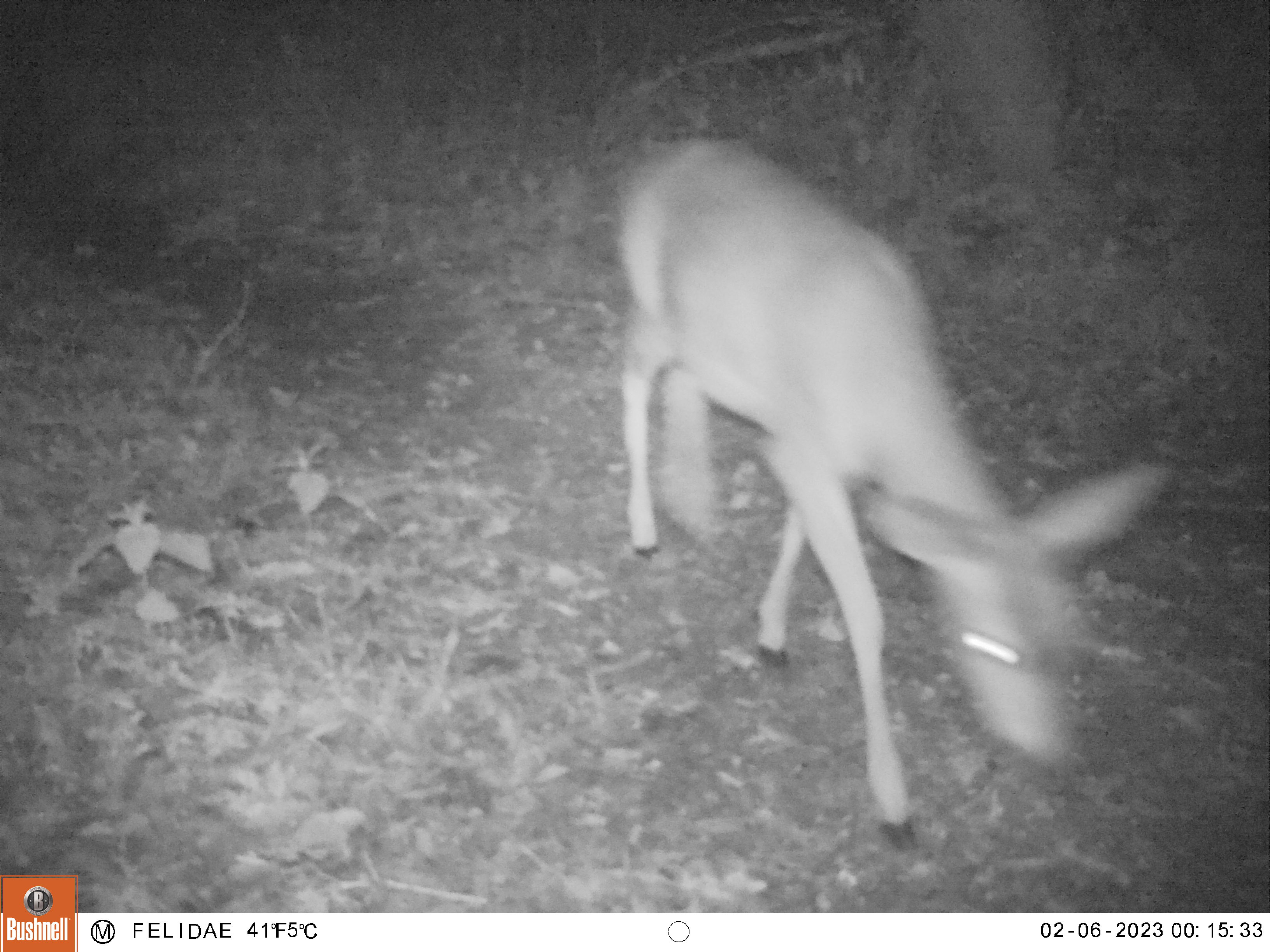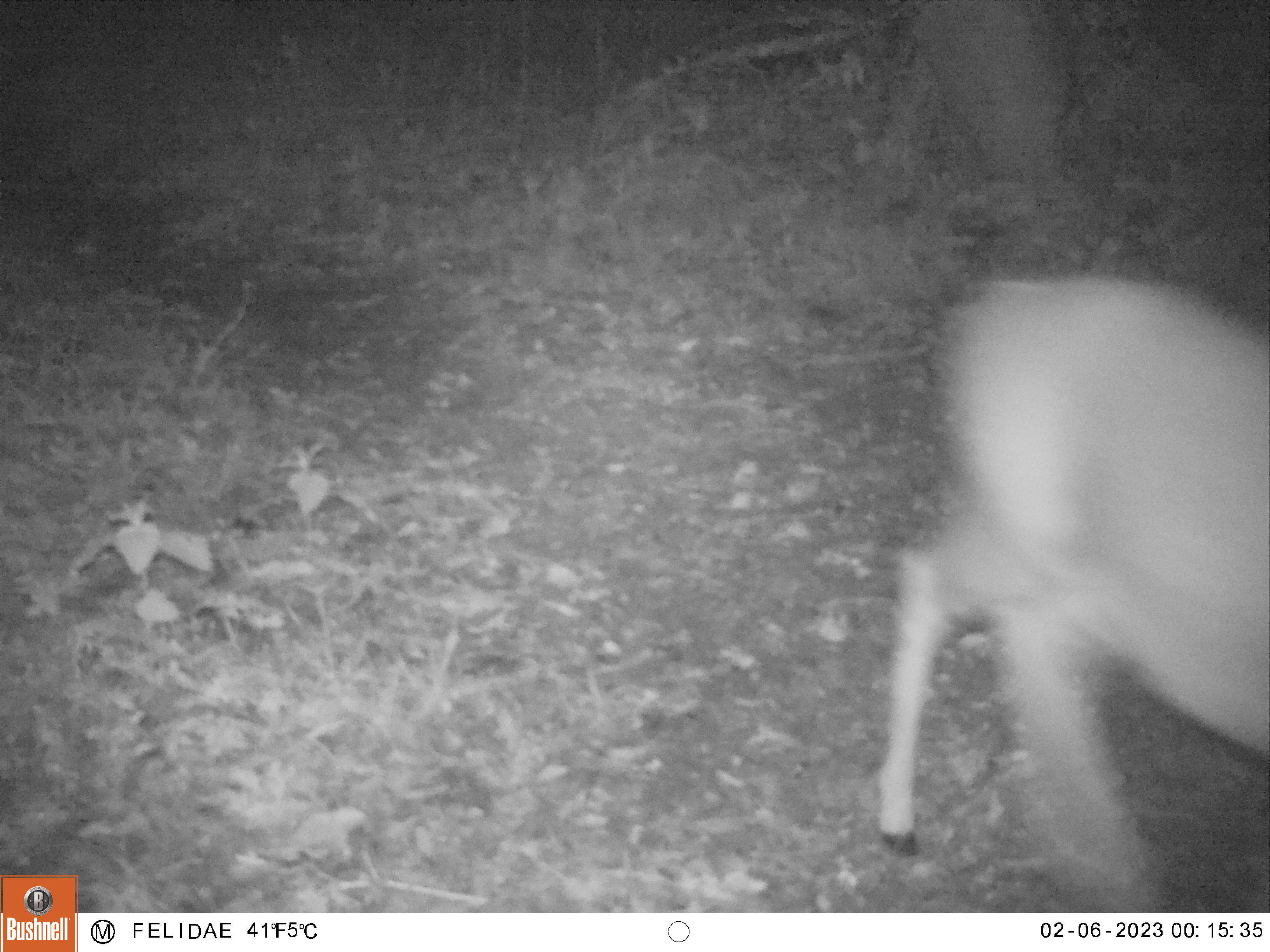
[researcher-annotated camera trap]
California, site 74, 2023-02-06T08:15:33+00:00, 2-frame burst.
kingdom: Animalia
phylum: Chordata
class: Mammalia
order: Artiodactyla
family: Cervidae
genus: Odocoileus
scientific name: Odocoileus hemionus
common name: mule deer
Mule deer (Odocoileus hemionus).